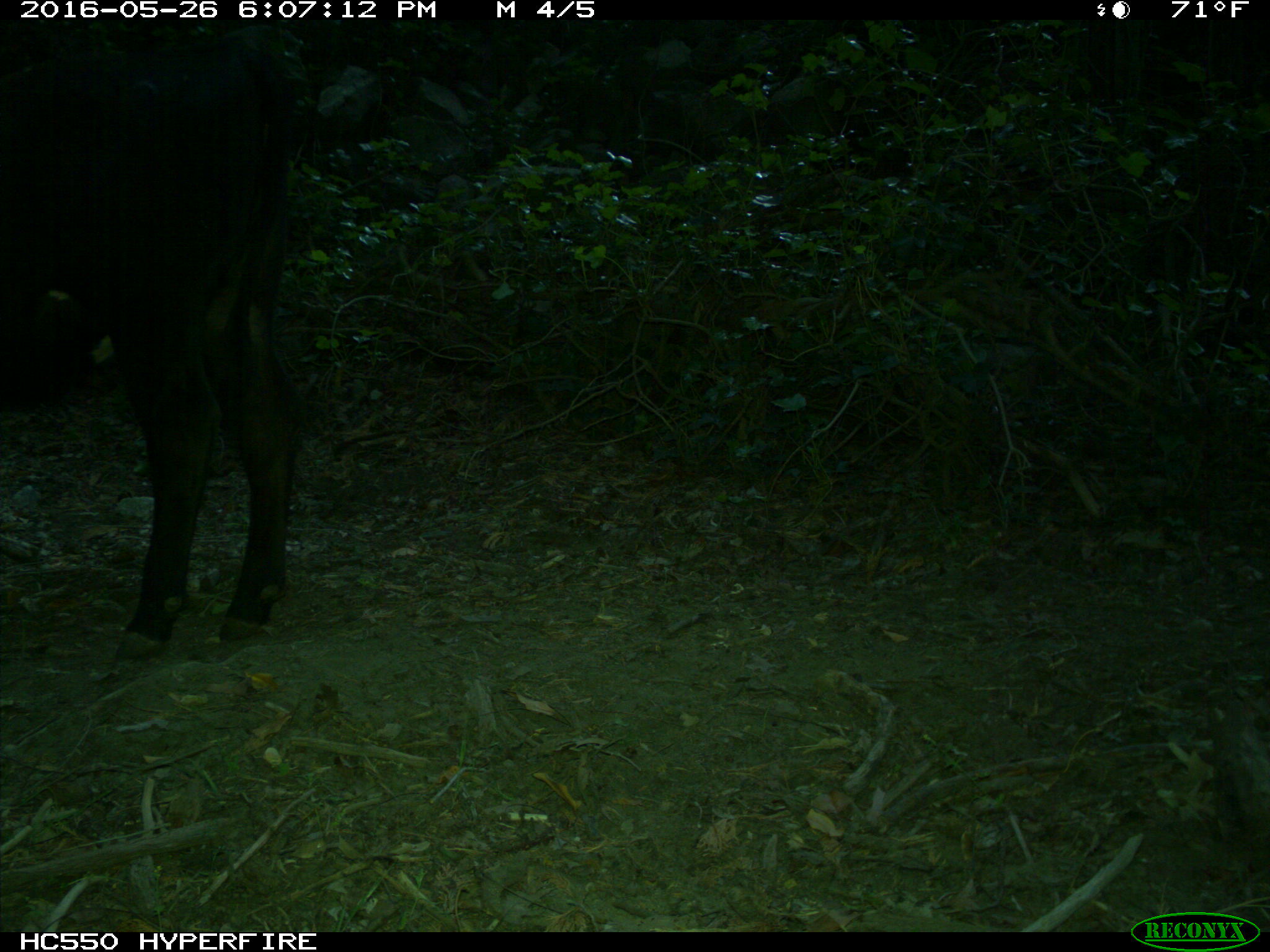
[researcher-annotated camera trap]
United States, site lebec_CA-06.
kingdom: Animalia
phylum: Chordata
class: Mammalia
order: Artiodactyla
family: Bovidae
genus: Bos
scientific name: Bos taurus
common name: domestic cow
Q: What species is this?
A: Bos taurus (domestic cow).